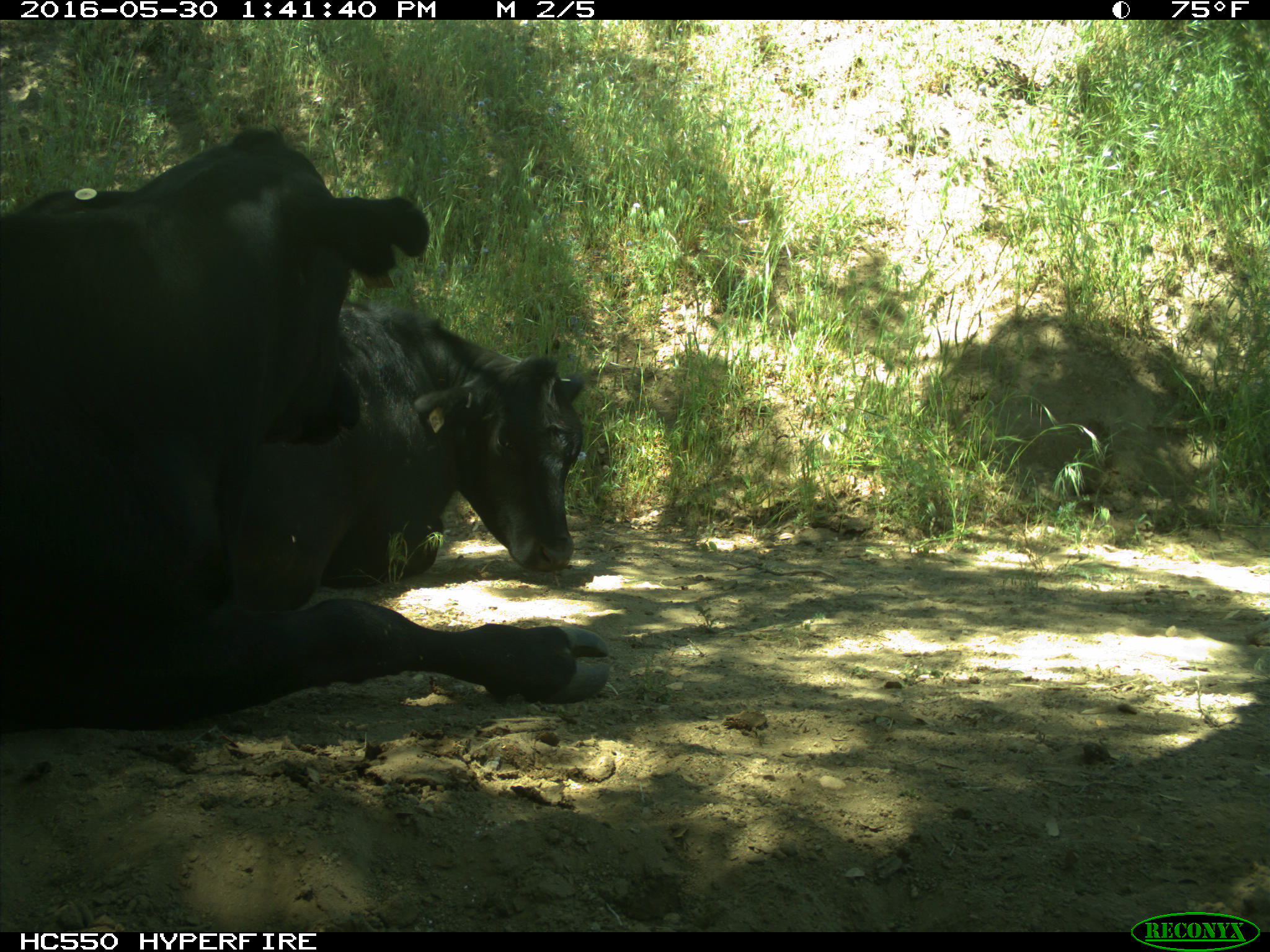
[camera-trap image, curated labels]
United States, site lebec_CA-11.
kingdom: Animalia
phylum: Chordata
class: Mammalia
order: Artiodactyla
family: Bovidae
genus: Bos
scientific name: Bos taurus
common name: domestic cow